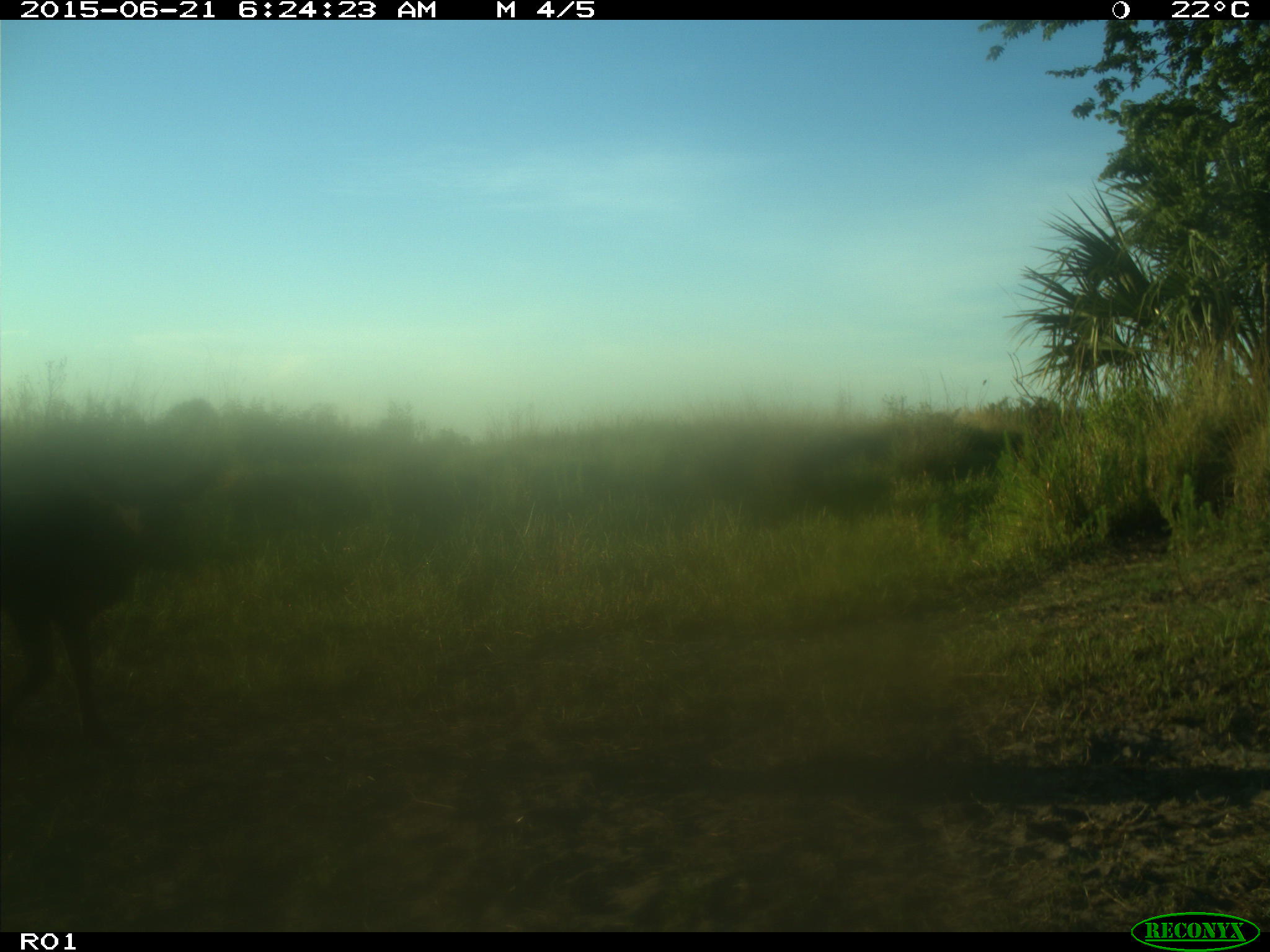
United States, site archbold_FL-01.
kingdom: Animalia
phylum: Chordata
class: Mammalia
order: Artiodactyla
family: Bovidae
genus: Bos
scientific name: Bos taurus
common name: domestic cow